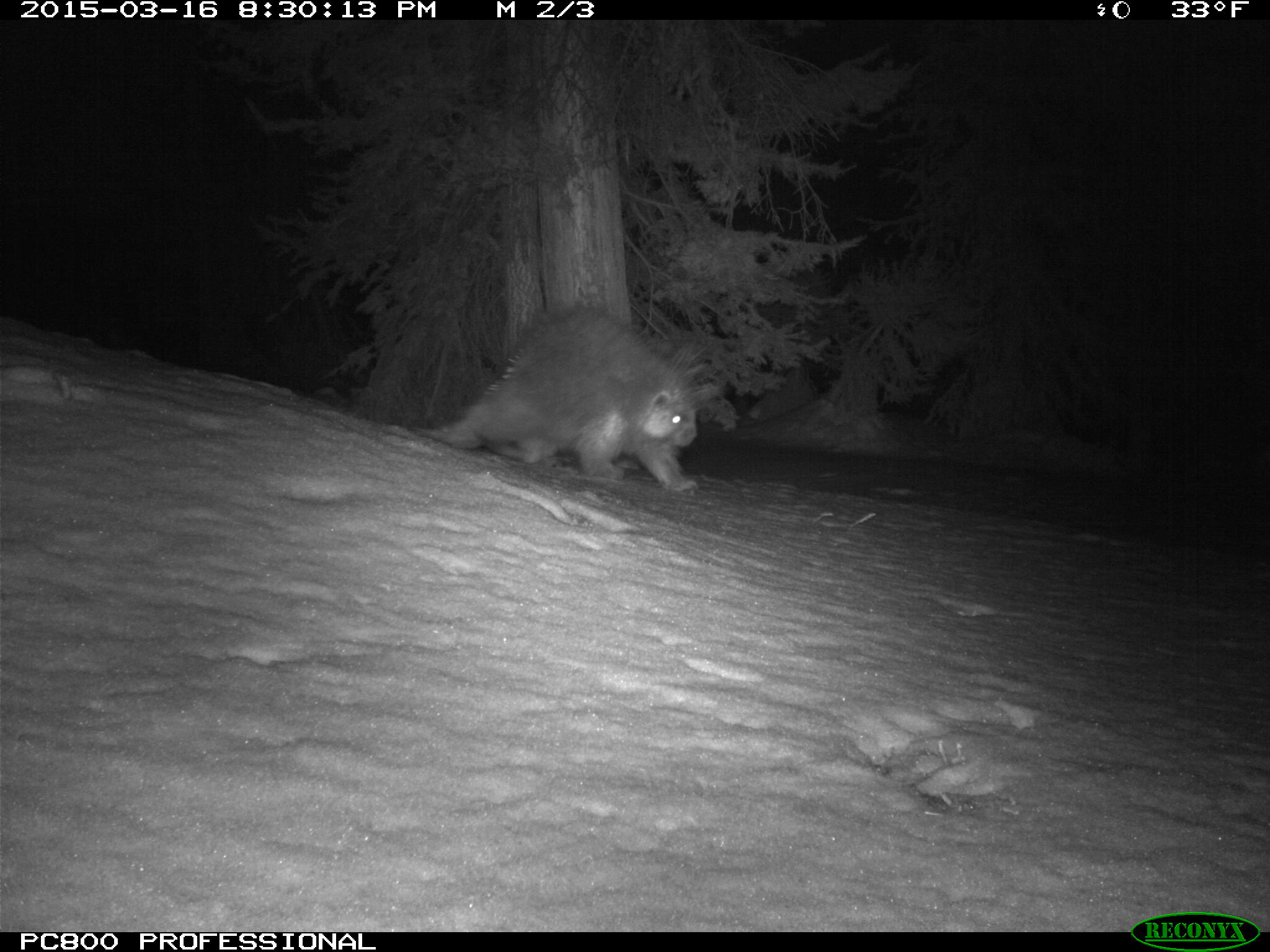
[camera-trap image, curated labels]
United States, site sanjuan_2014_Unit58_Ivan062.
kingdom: Animalia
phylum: Chordata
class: Mammalia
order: Rodentia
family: Erethizontidae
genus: Erethizon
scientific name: Erethizon dorsatum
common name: north american porcupine